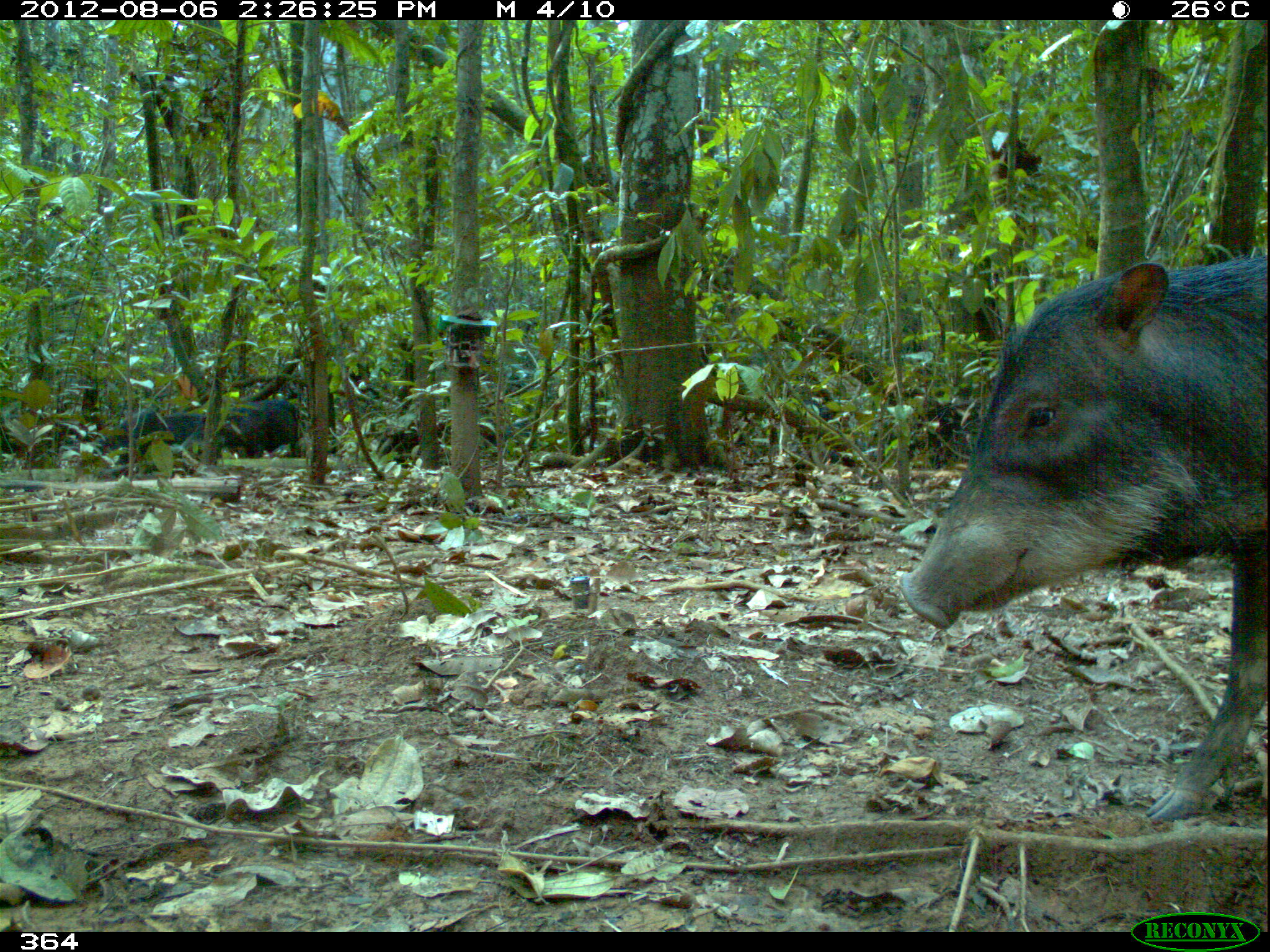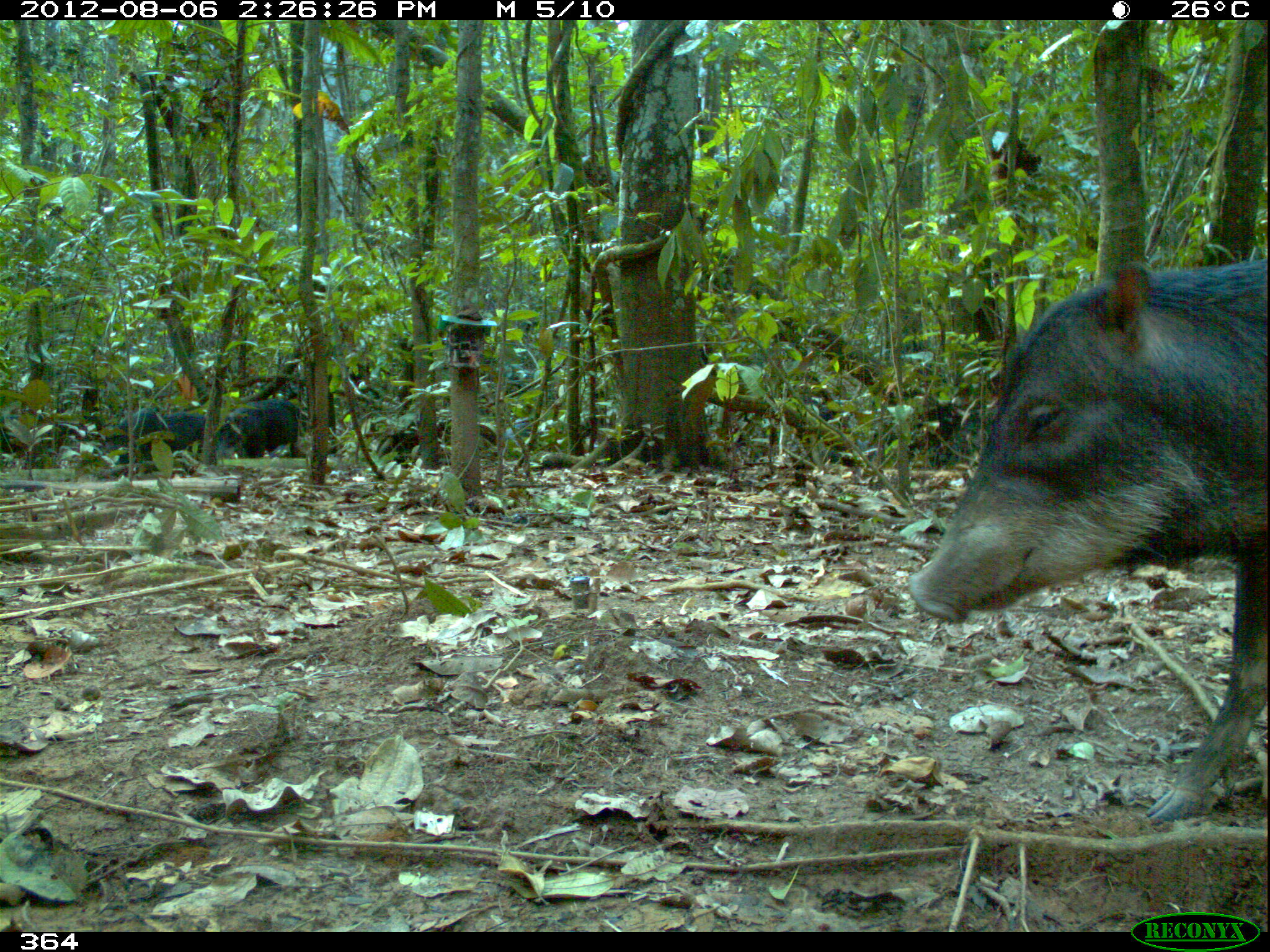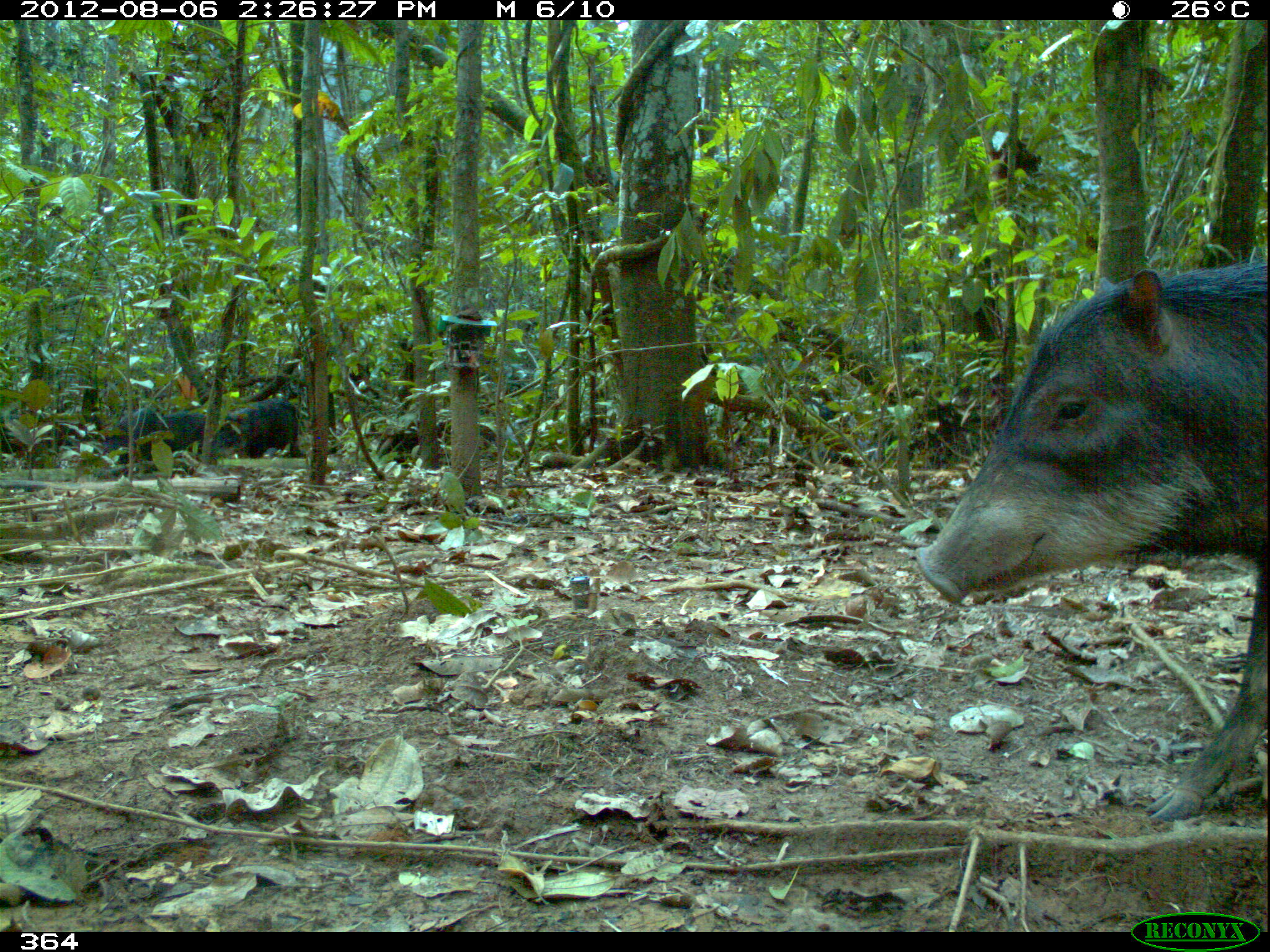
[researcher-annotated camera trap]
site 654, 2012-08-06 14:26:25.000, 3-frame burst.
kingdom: Animalia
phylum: Chordata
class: Mammalia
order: Artiodactyla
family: Tayassuidae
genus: Tayassu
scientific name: Tayassu pecari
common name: white-lipped peccary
Tayassu pecari (white-lipped peccary).